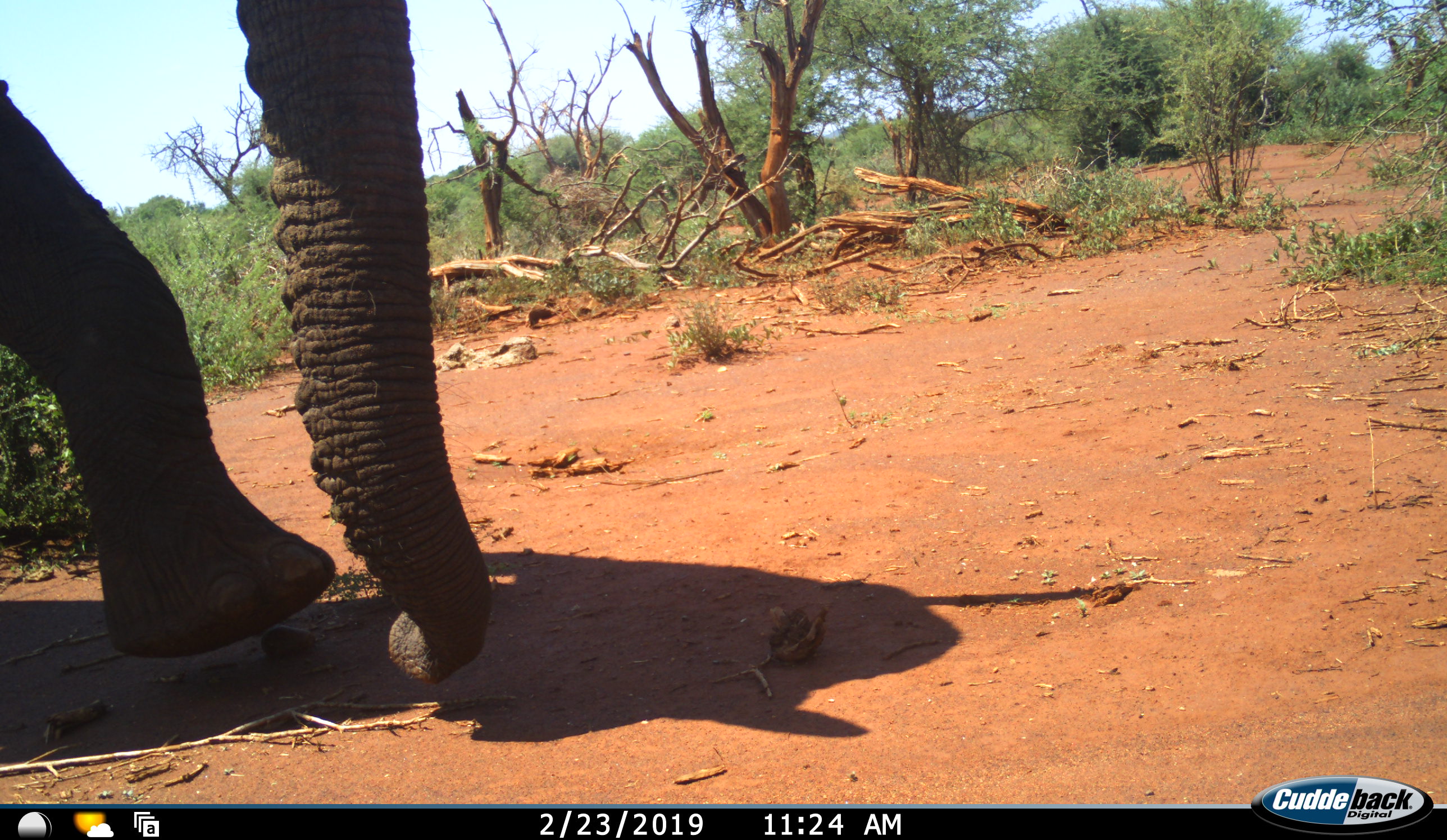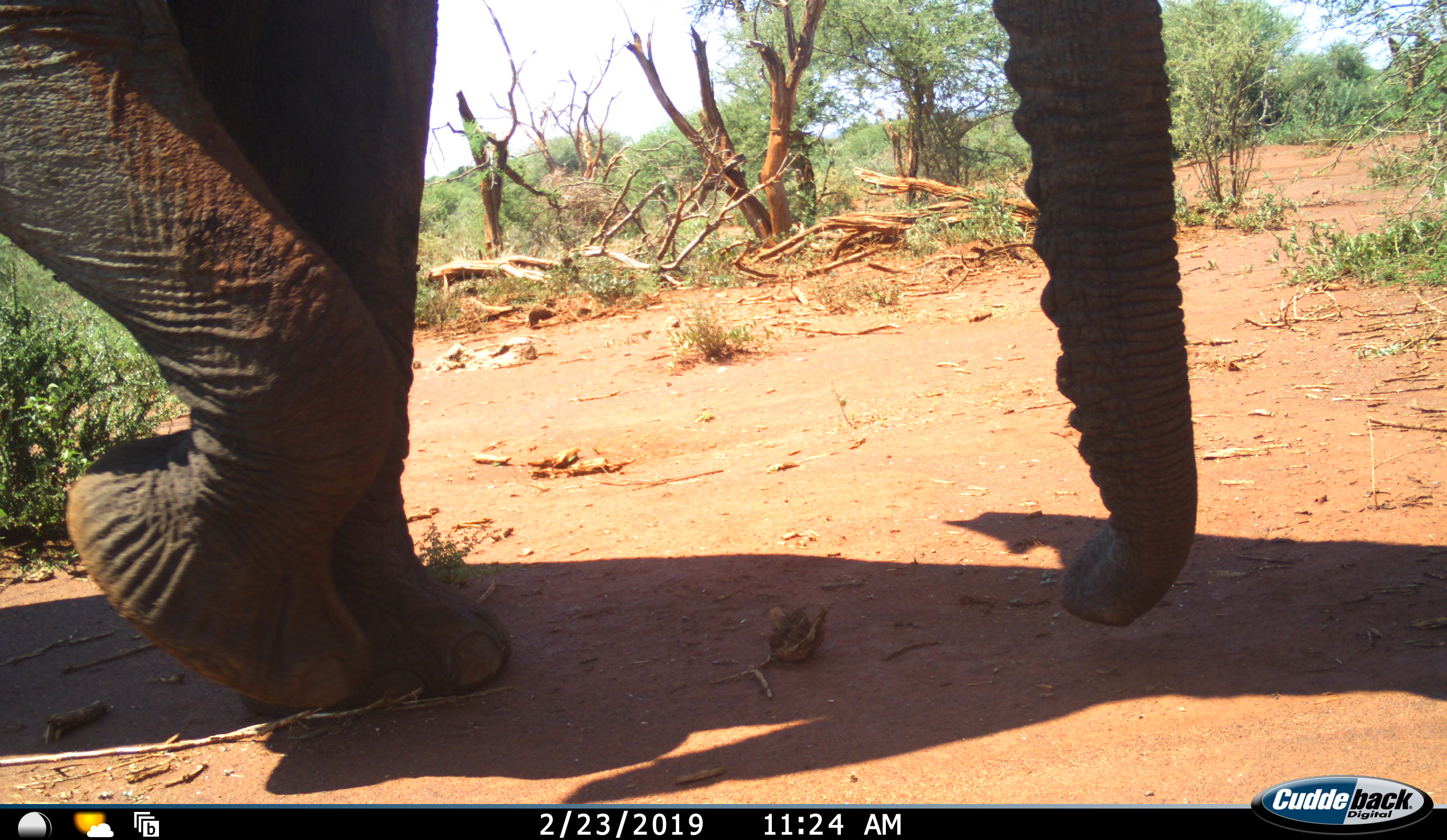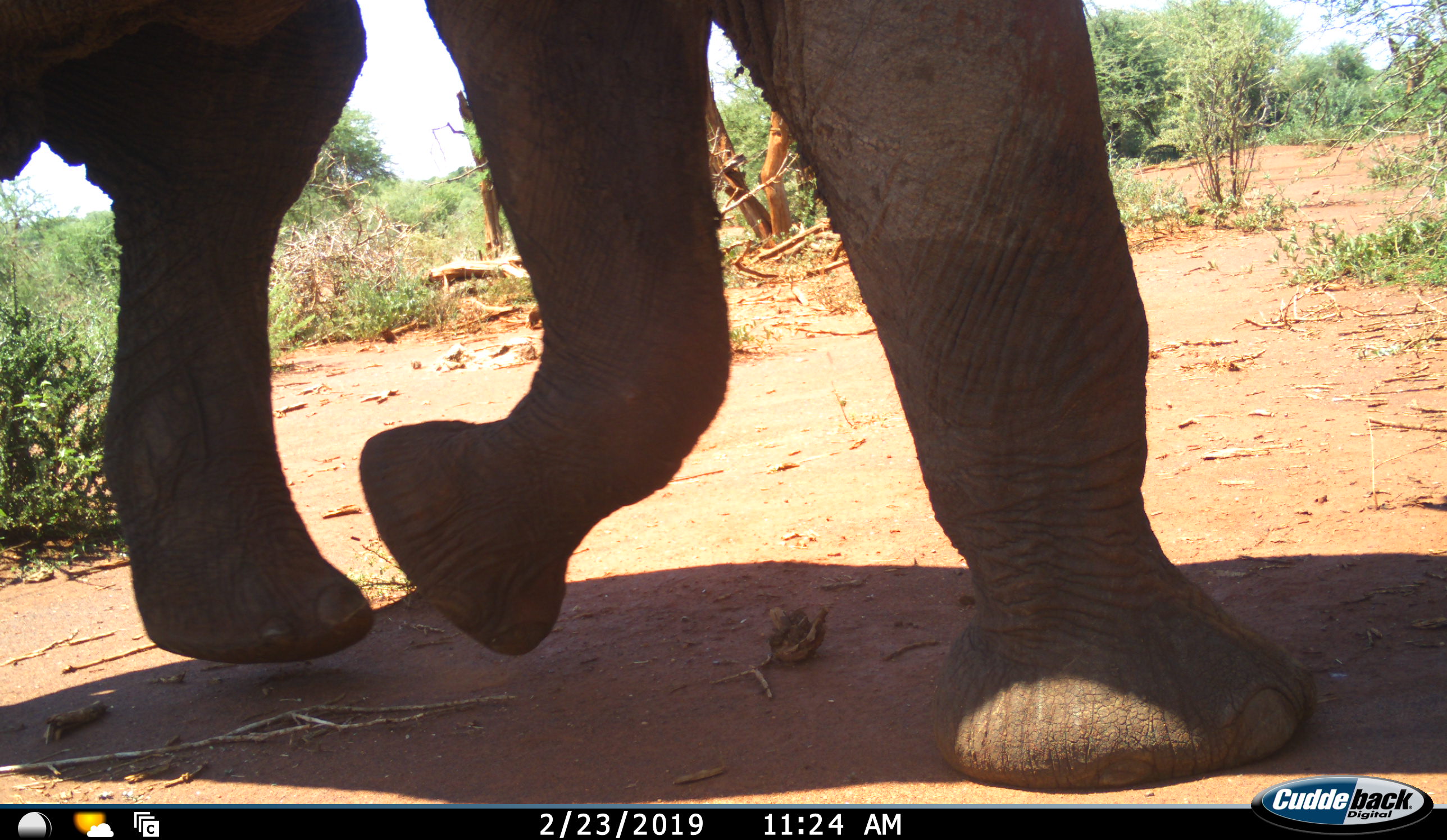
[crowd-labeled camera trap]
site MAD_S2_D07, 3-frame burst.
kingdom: Animalia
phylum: Chordata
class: Mammalia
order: Proboscidea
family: Elephantidae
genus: Loxodonta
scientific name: Loxodonta africana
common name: african bush elephant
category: elephant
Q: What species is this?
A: Elephant (african bush elephant) (Loxodonta africana).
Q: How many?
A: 1.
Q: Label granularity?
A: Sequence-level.